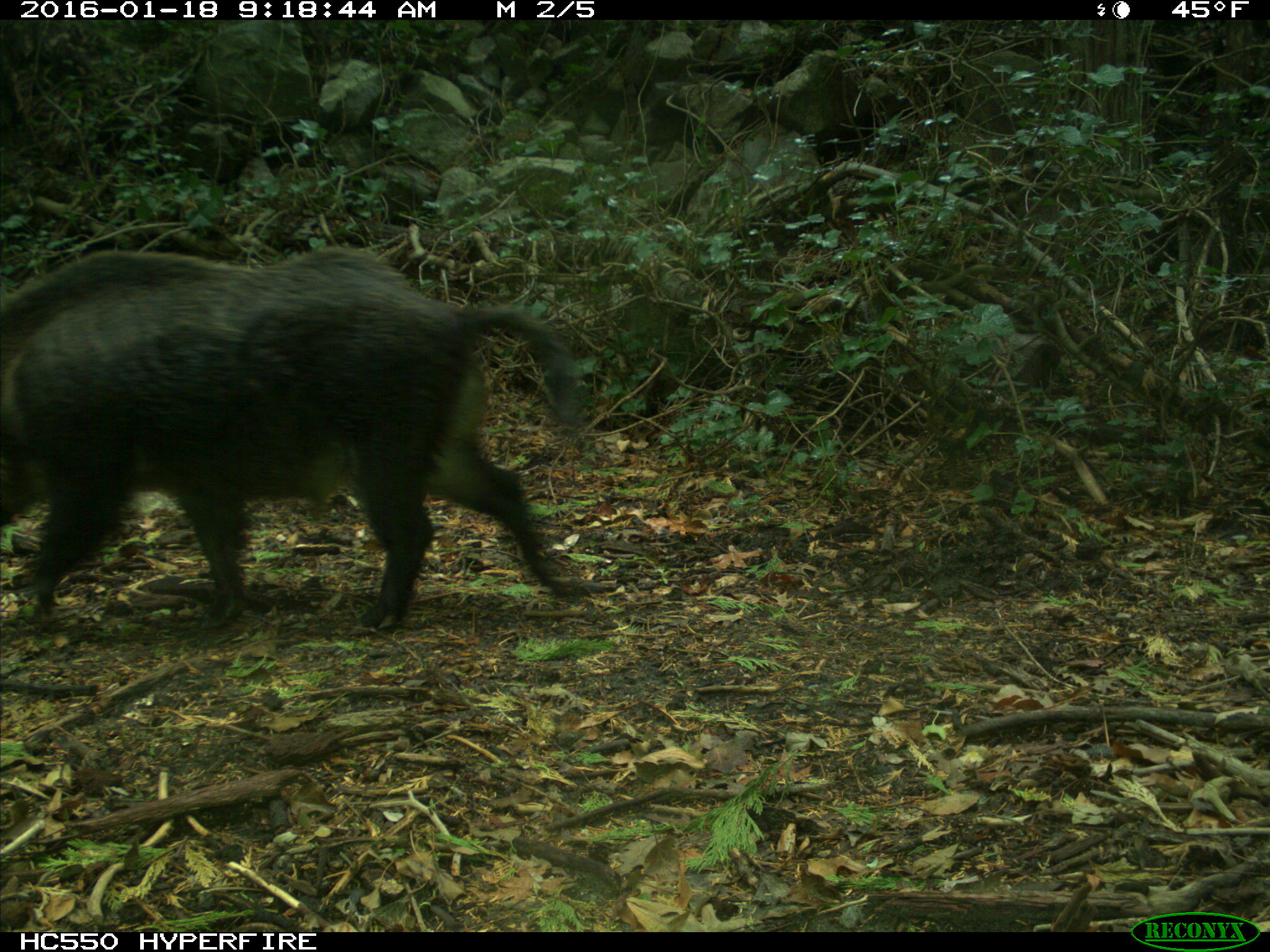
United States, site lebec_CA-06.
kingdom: Animalia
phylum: Chordata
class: Mammalia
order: Artiodactyla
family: Suidae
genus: Sus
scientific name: Sus scrofa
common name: wild boar